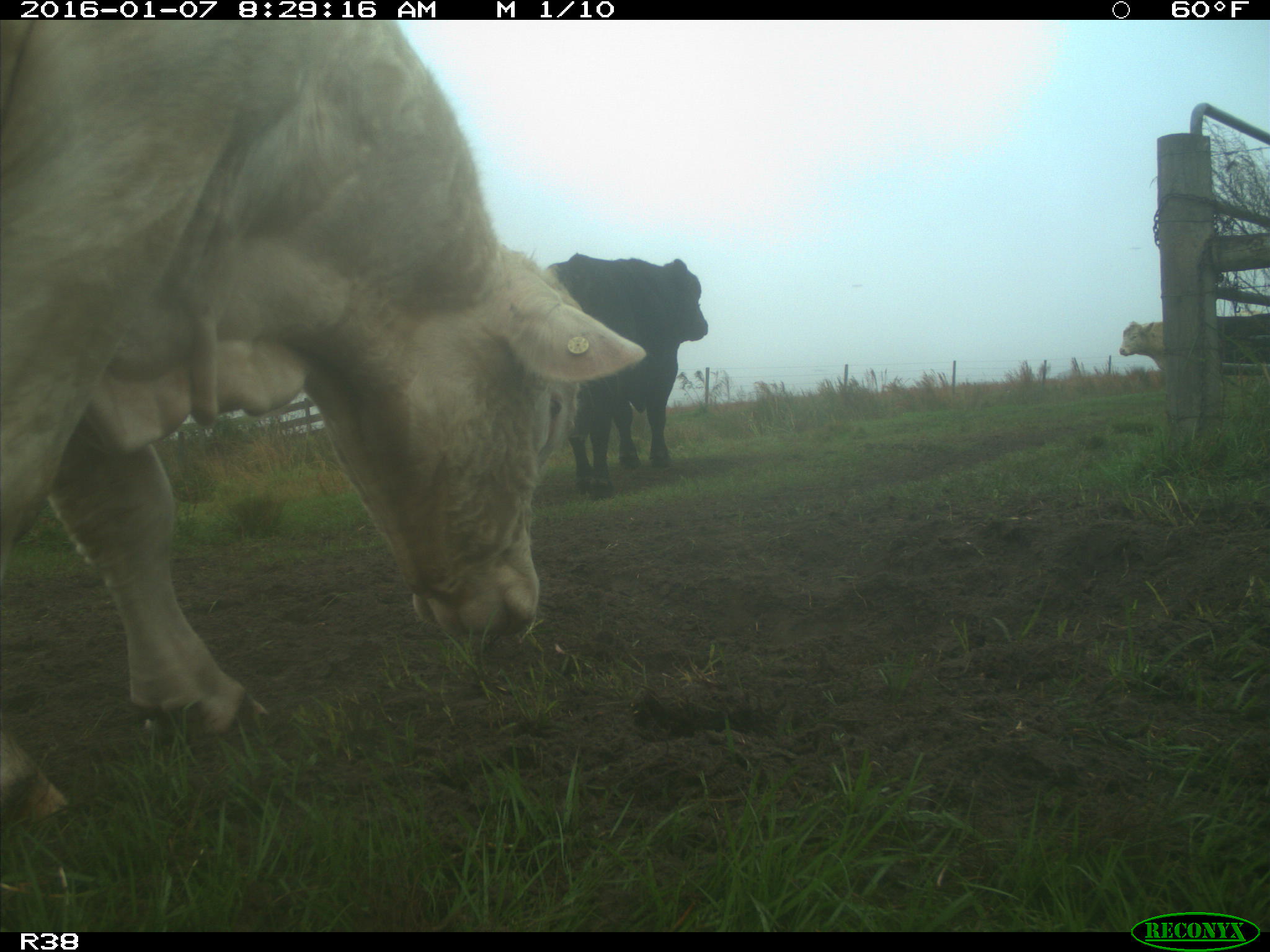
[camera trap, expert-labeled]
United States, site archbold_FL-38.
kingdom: Animalia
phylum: Chordata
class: Mammalia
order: Artiodactyla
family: Bovidae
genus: Bos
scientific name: Bos taurus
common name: domestic cow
Bos taurus (domestic cow).